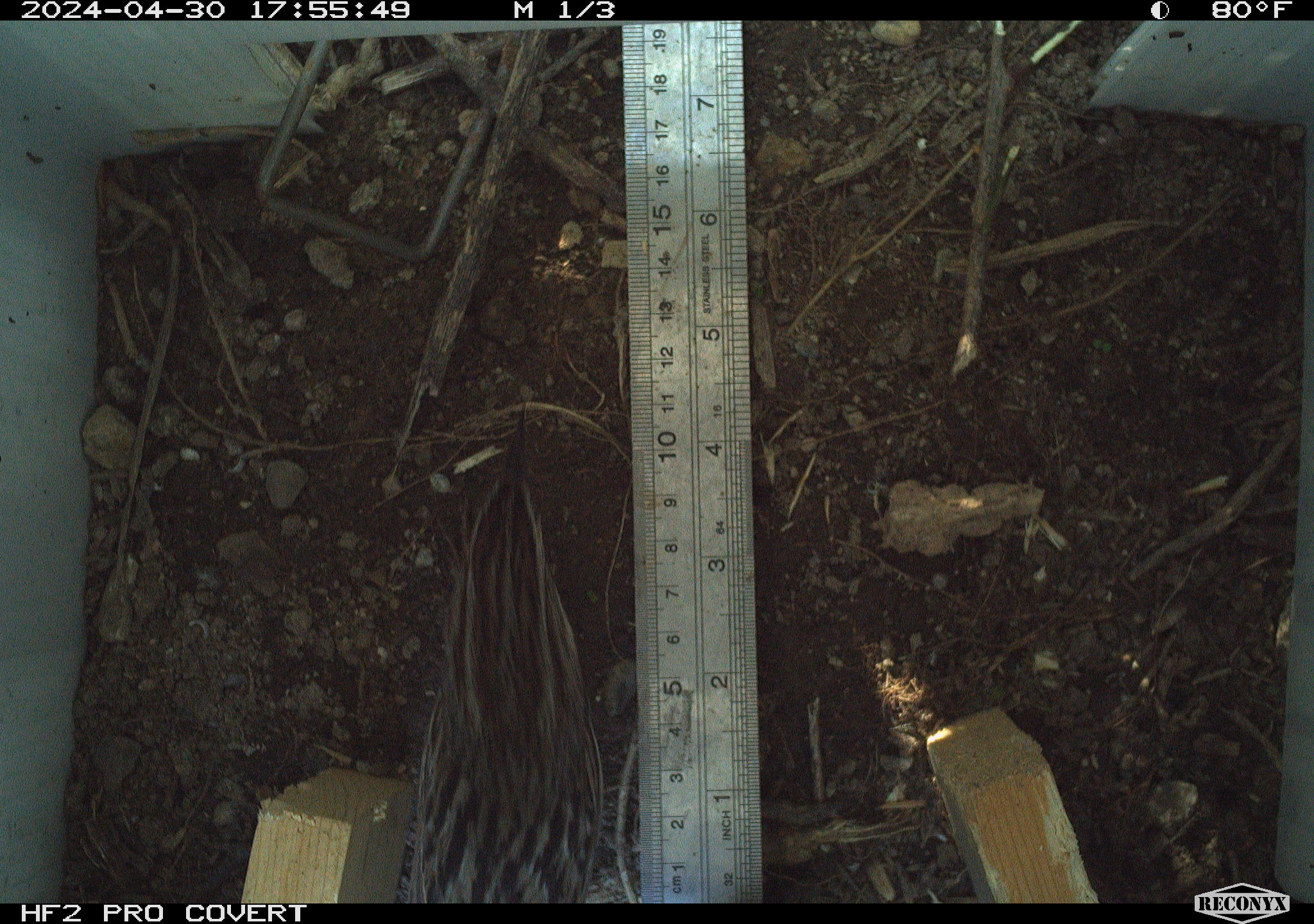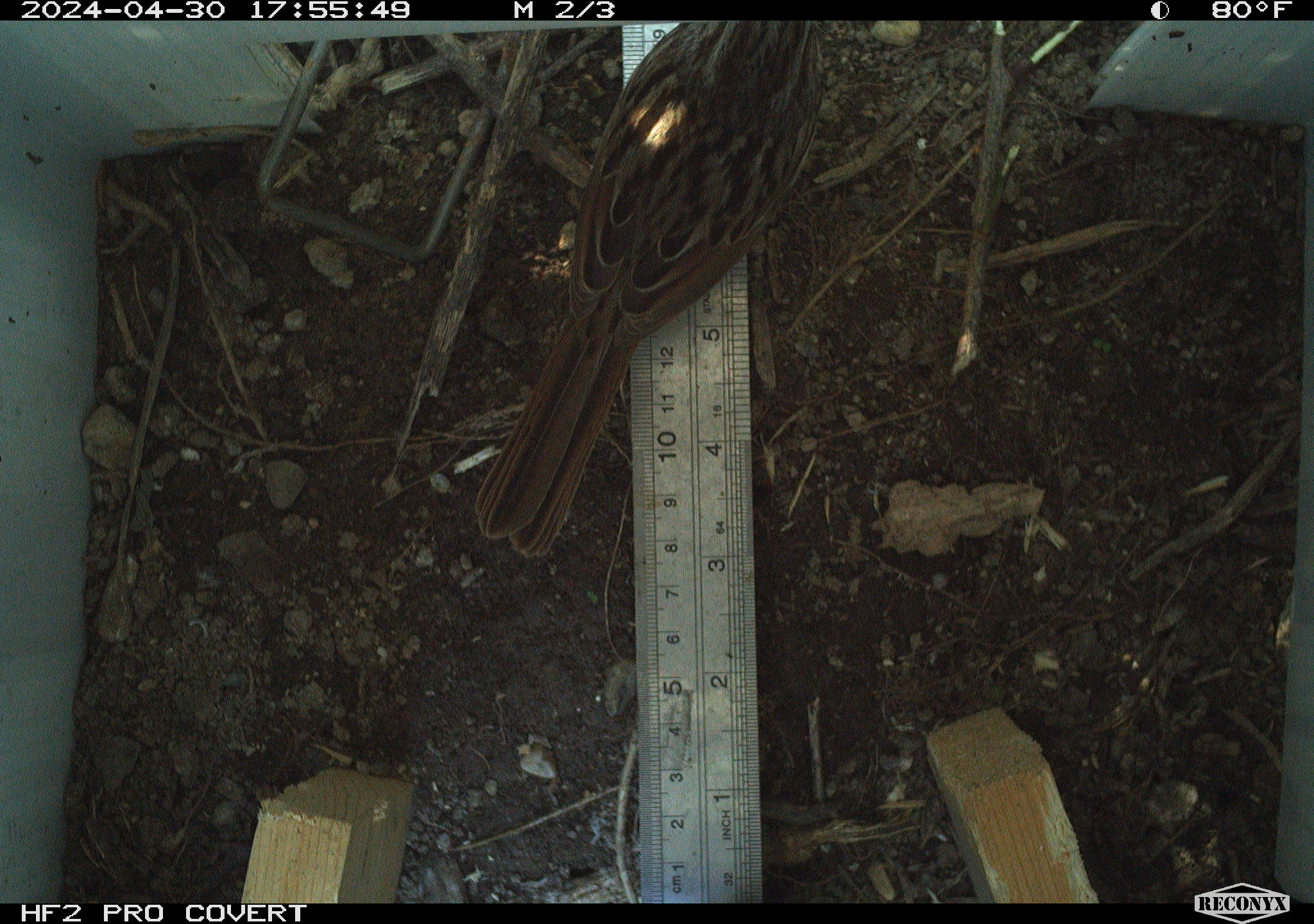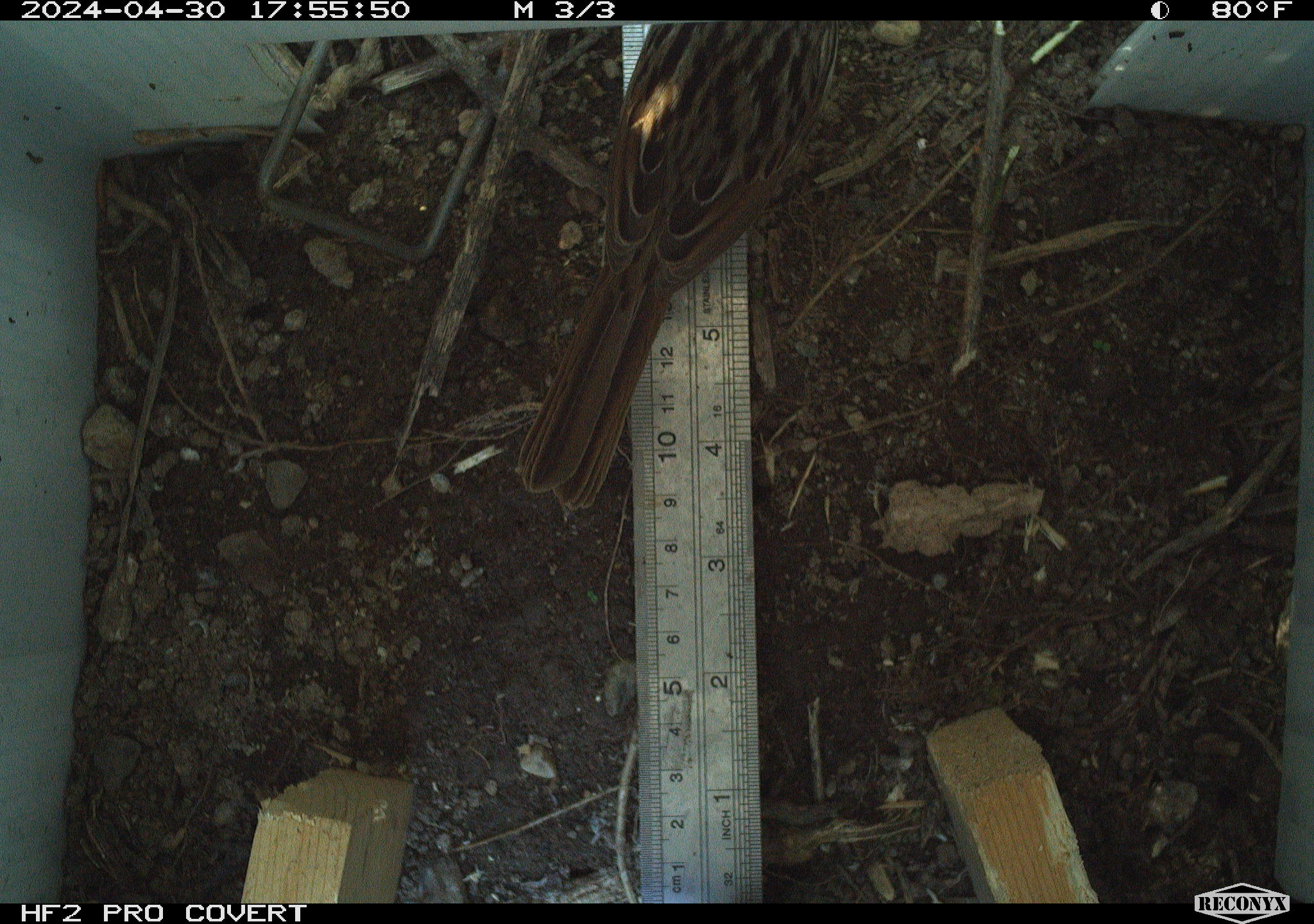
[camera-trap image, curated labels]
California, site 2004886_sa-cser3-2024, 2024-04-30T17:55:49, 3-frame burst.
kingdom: Animalia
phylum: Chordata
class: Aves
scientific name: Aves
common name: bird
Bird (Aves).